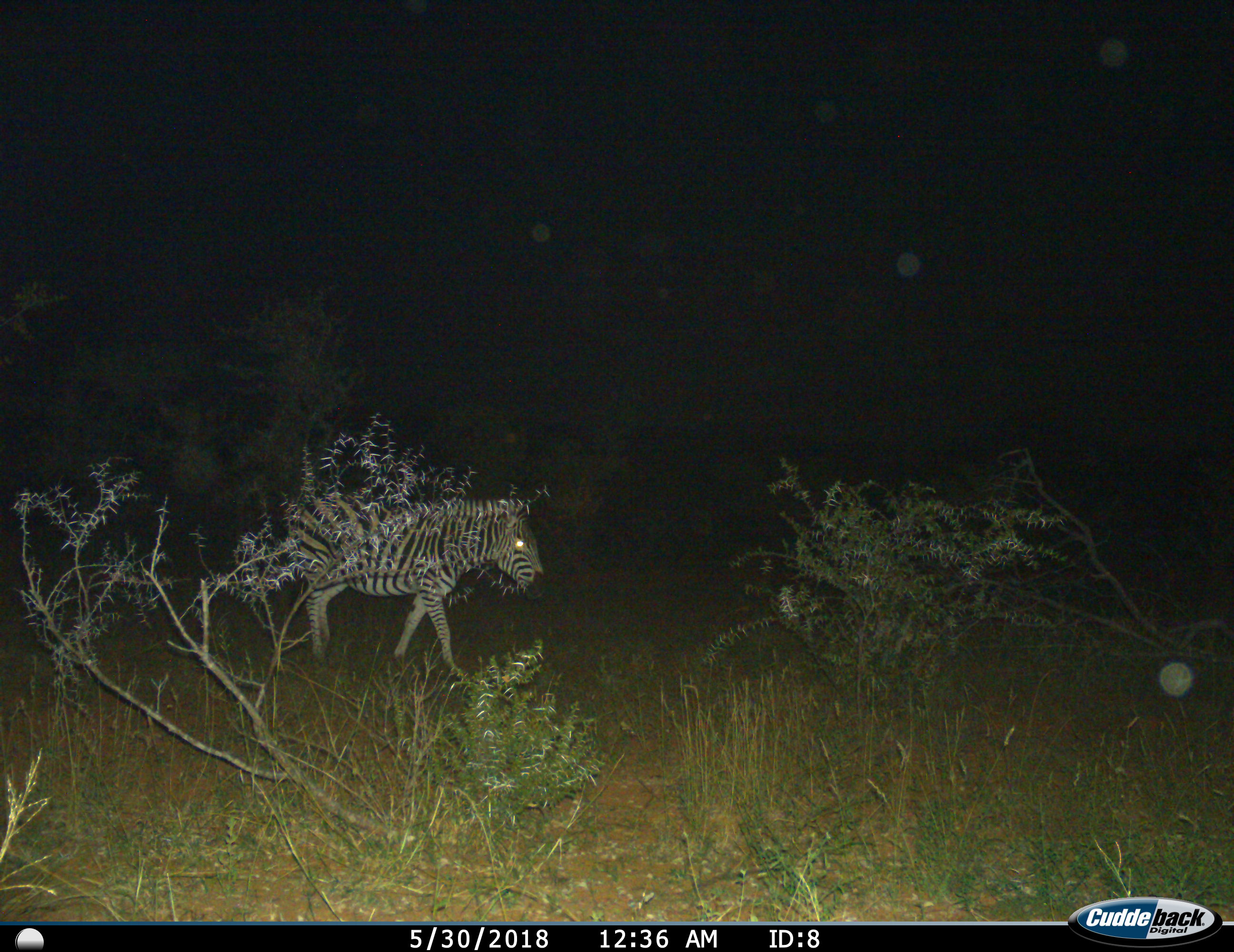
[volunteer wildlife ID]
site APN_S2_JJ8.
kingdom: Animalia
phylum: Chordata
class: Mammalia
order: Perissodactyla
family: Equidae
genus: Equus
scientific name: Equus quagga burchellii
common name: burchell's zebra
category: zebraburchells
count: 1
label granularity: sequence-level